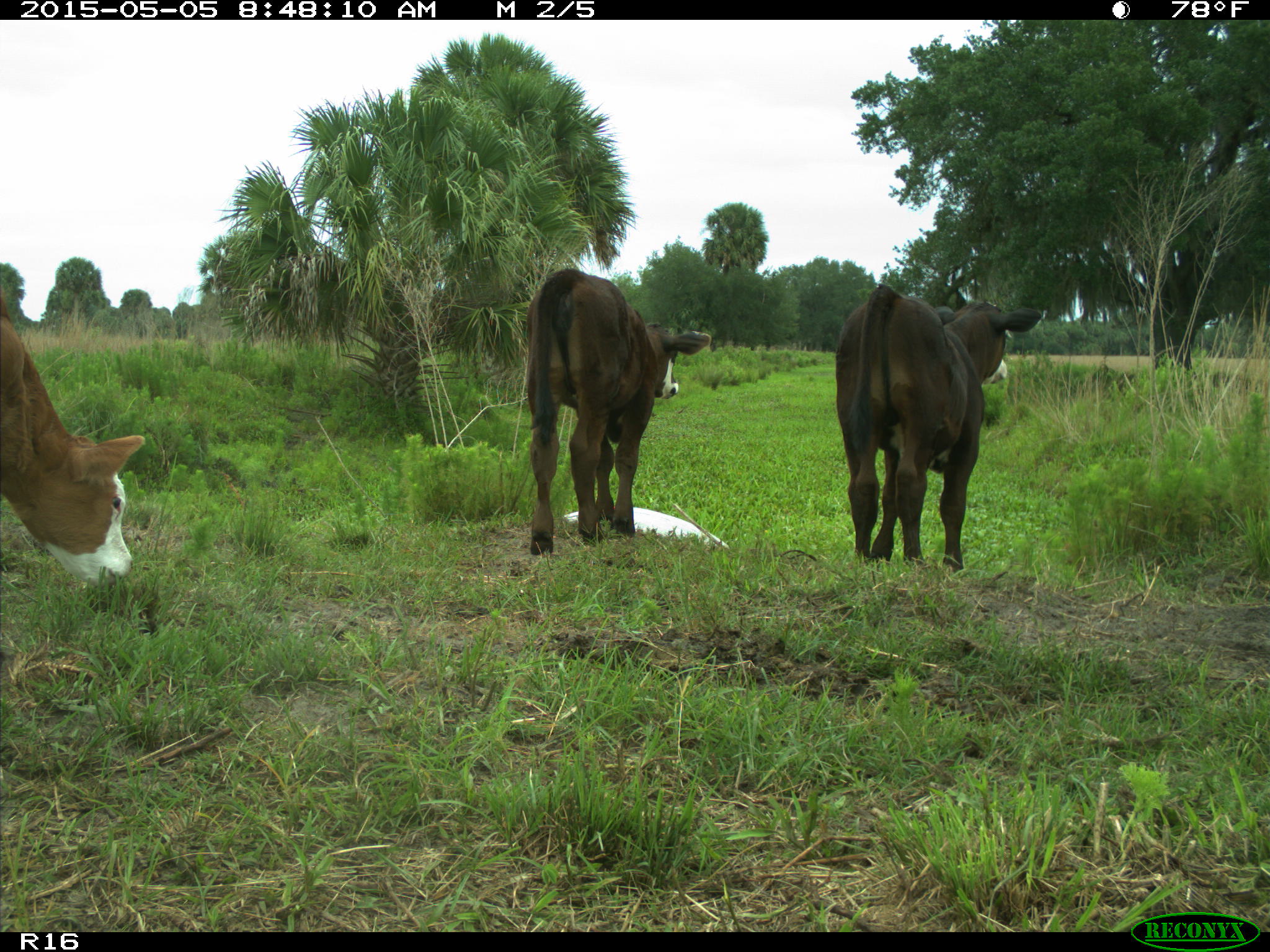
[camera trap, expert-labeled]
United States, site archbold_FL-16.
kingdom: Animalia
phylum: Chordata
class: Mammalia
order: Artiodactyla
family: Bovidae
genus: Bos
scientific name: Bos taurus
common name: domestic cow